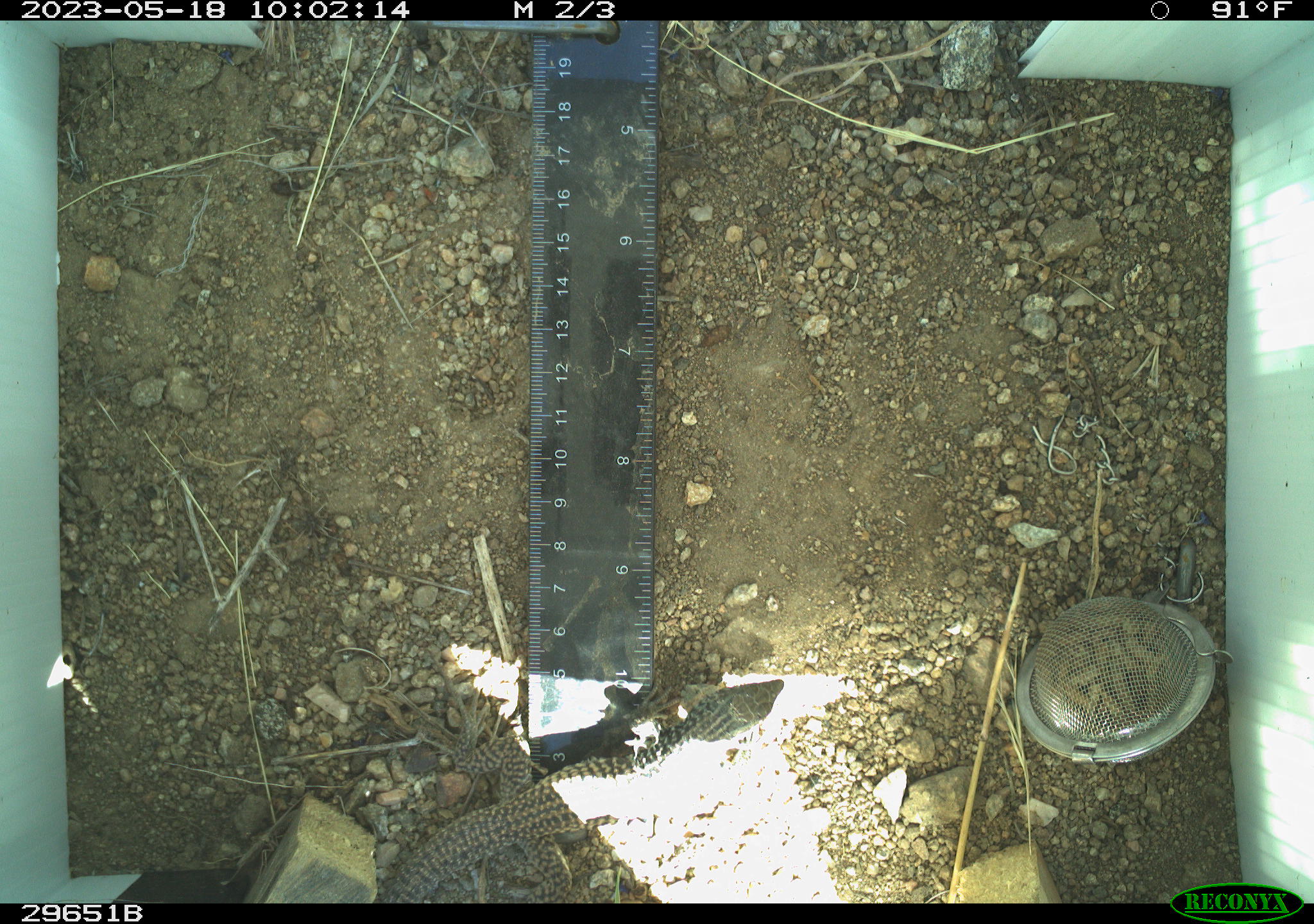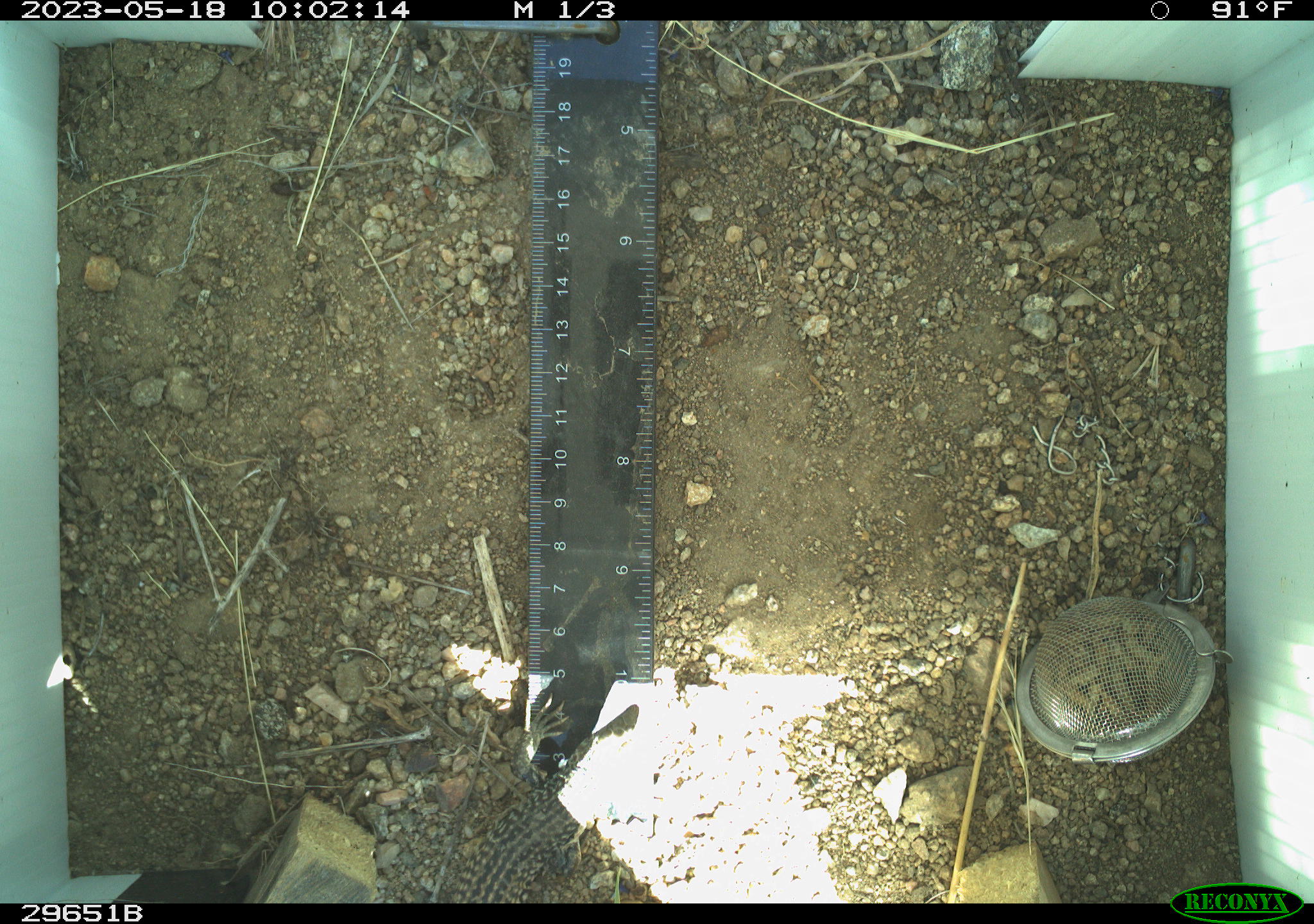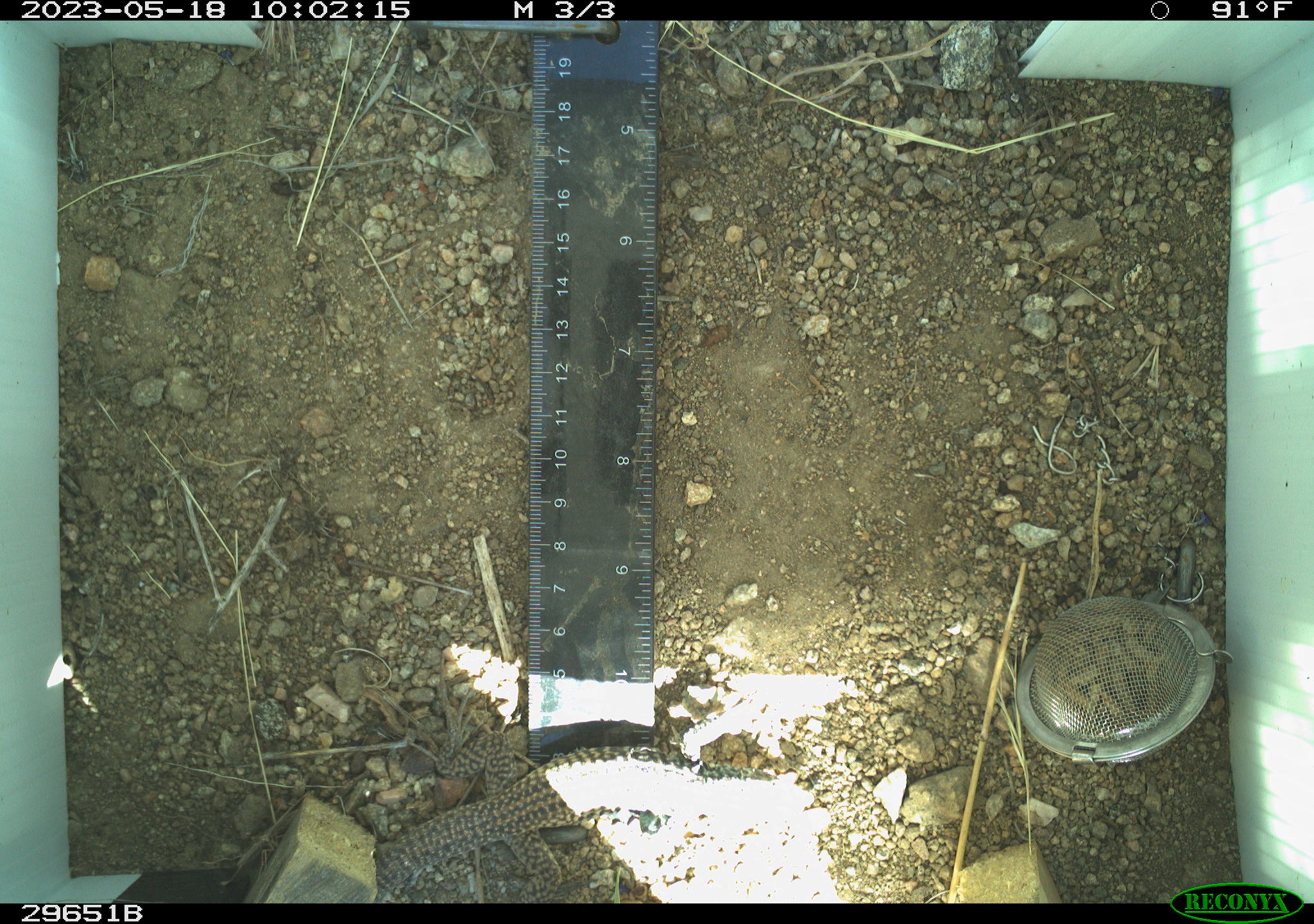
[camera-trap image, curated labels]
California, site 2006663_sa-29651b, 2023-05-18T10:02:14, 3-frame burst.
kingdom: Animalia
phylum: Chordata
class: Reptilia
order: Squamata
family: Teiidae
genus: Aspidoscelis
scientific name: Aspidoscelis tigris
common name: western whiptail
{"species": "western whiptail (Aspidoscelis tigris)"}